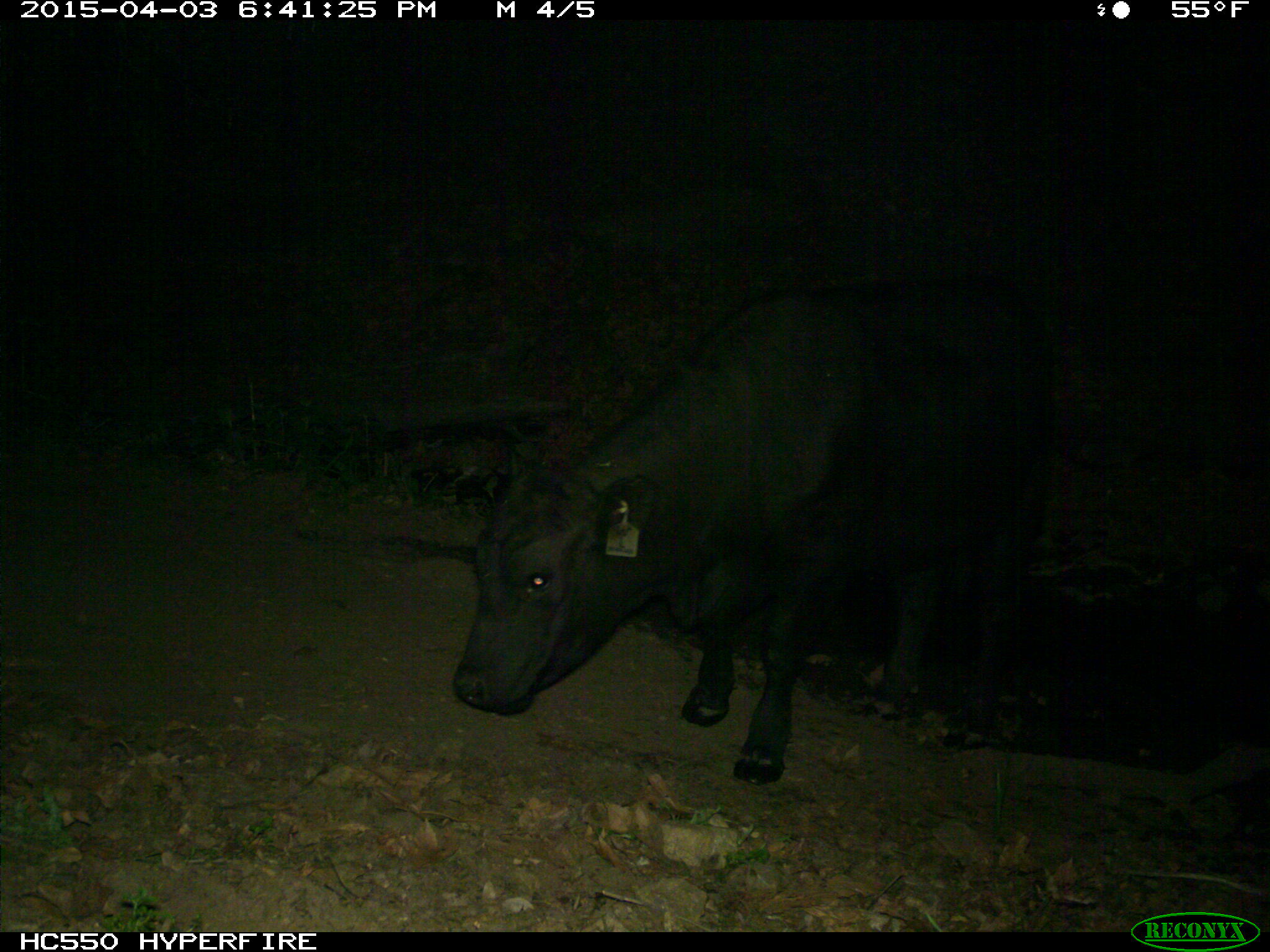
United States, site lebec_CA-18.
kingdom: Animalia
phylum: Chordata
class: Mammalia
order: Artiodactyla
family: Bovidae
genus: Bos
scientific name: Bos taurus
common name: domestic cow